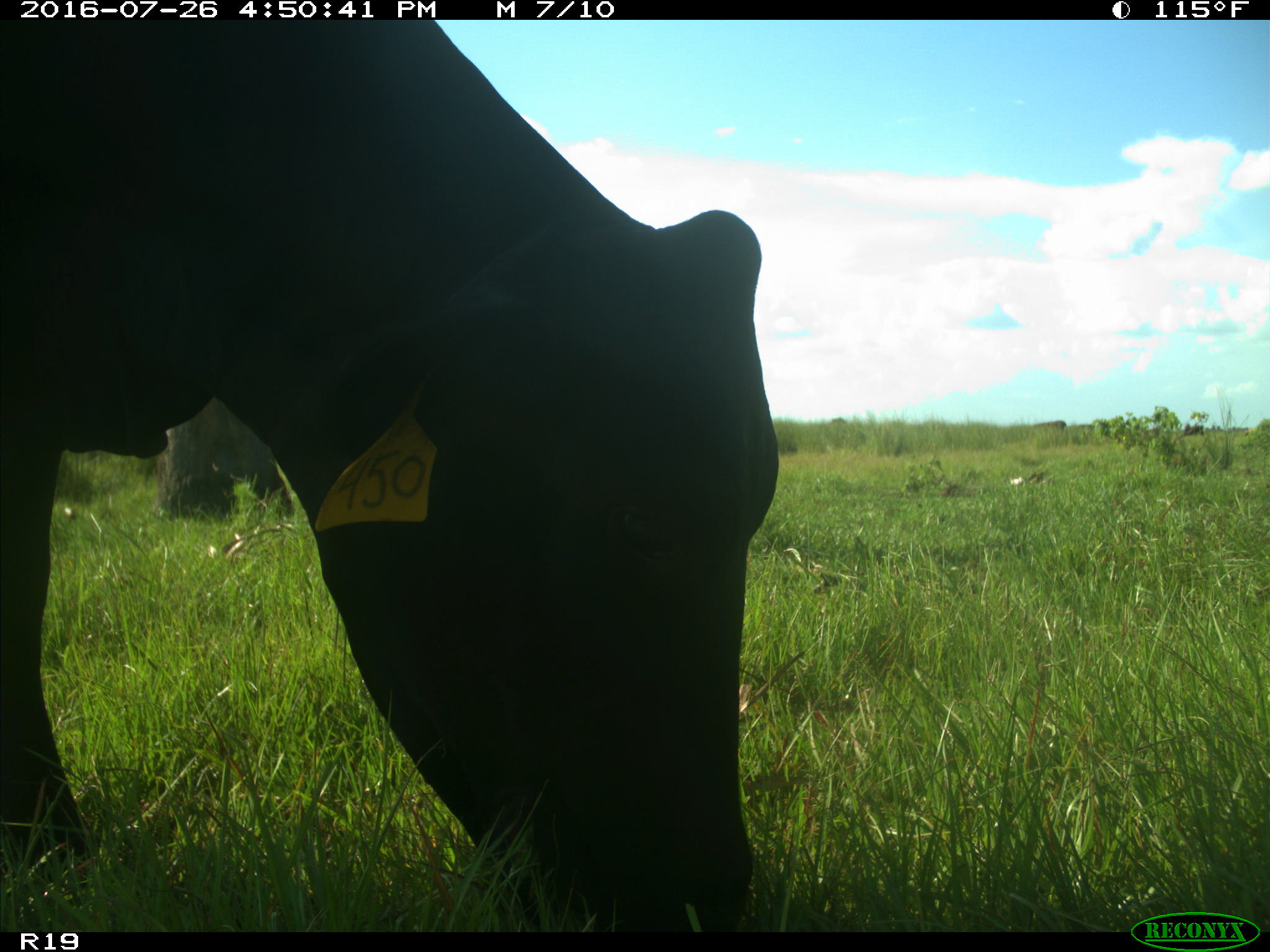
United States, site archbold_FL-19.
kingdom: Animalia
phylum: Chordata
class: Mammalia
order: Artiodactyla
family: Bovidae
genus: Bos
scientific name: Bos taurus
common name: domestic cow